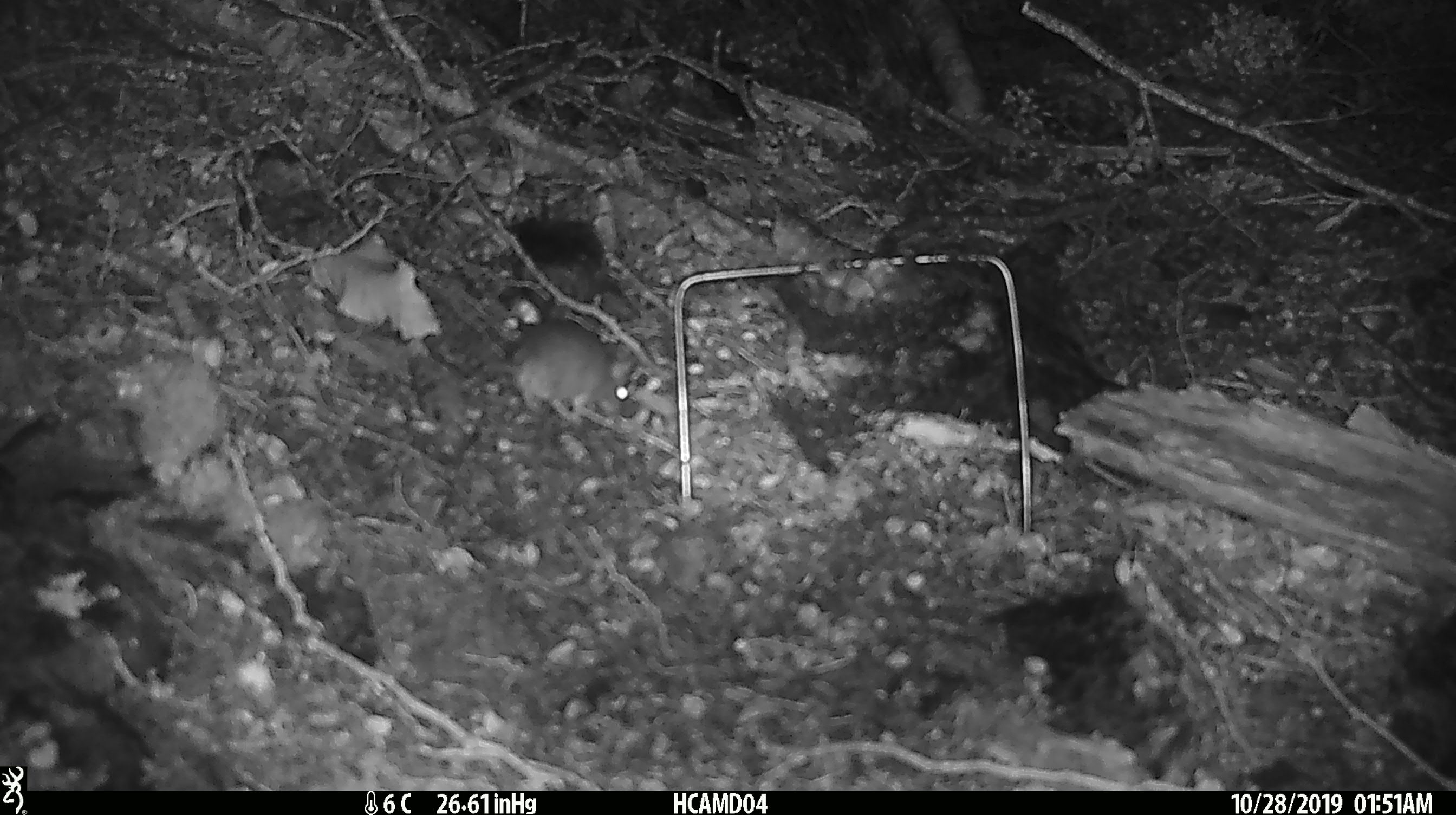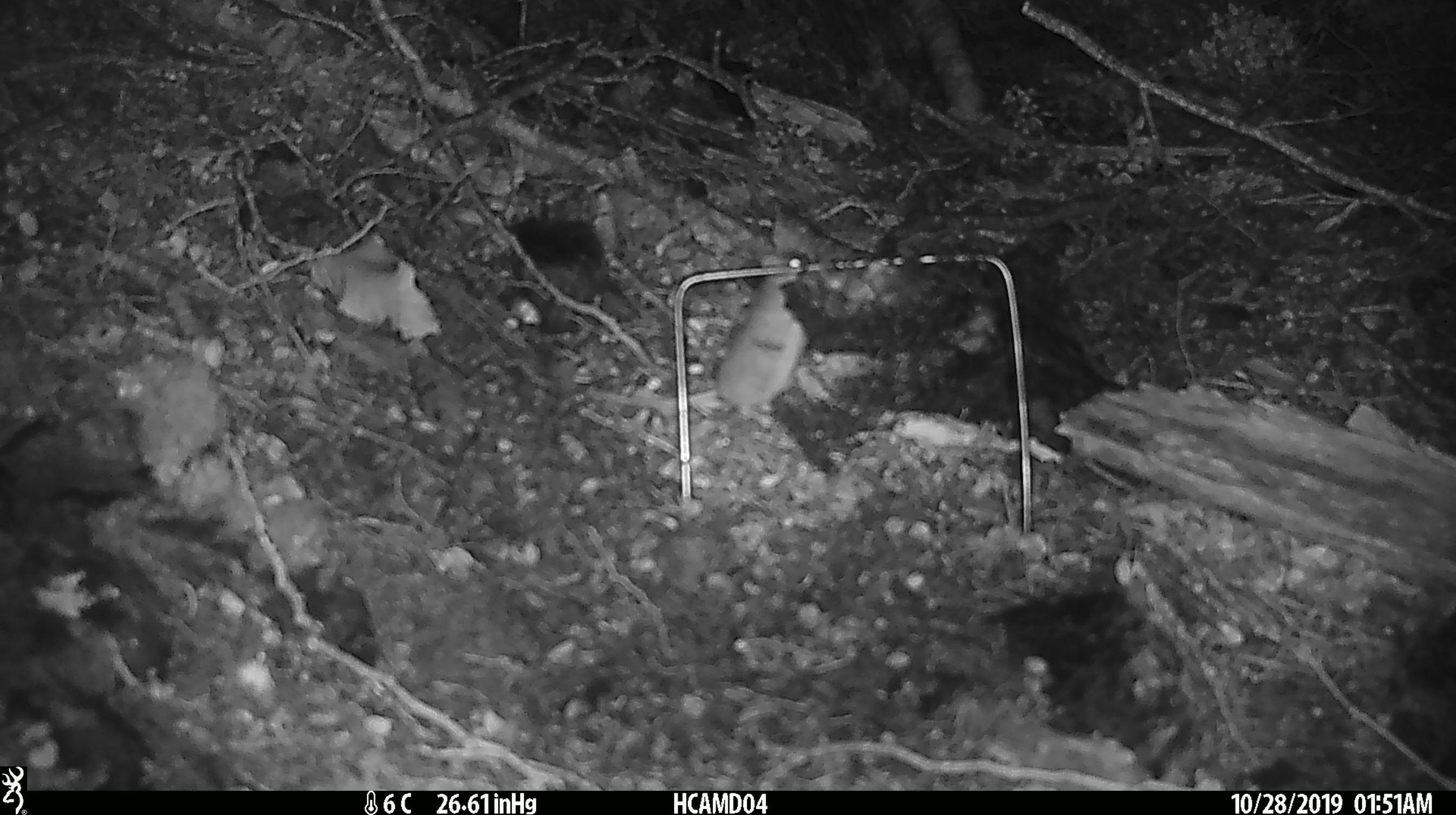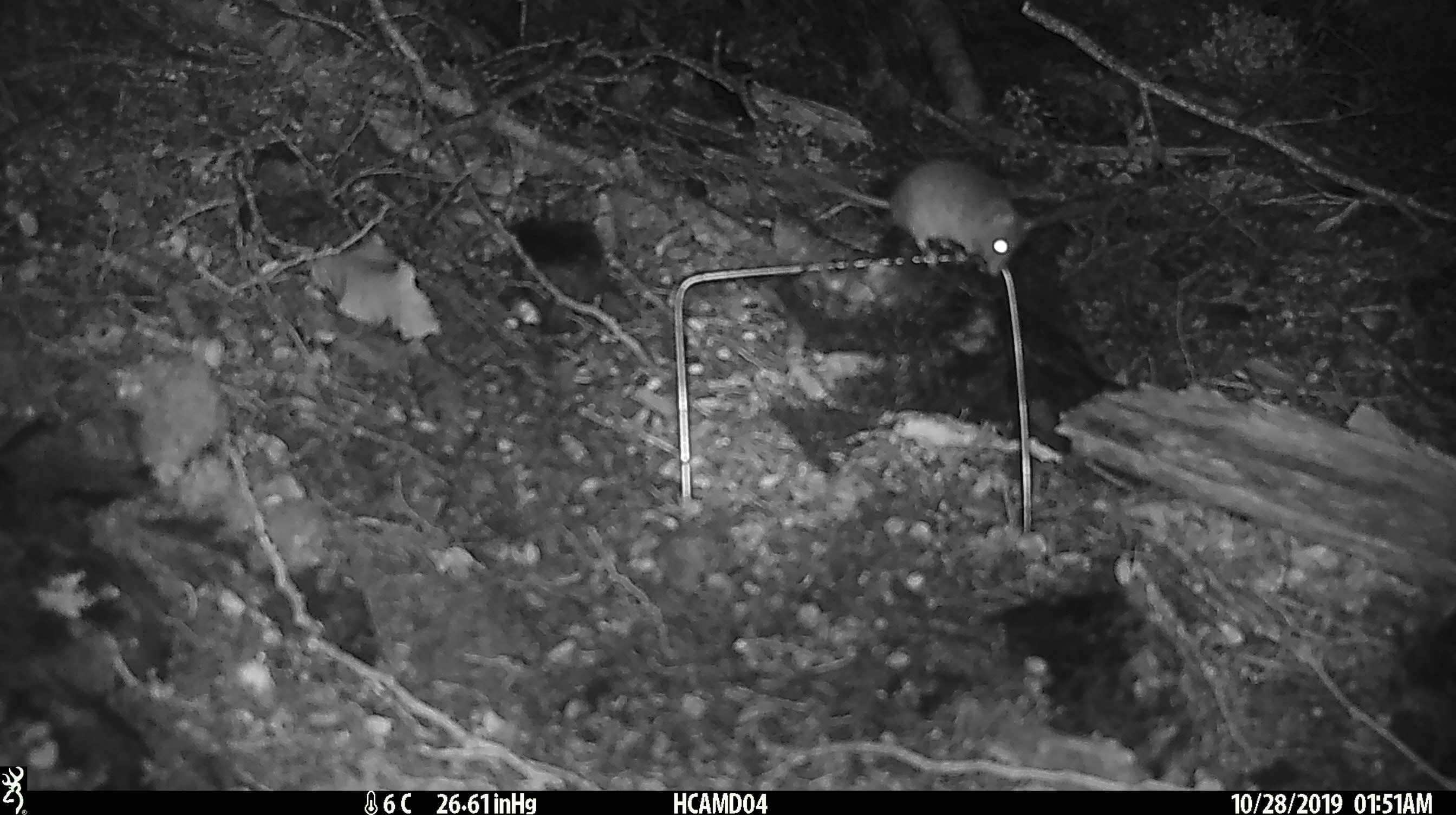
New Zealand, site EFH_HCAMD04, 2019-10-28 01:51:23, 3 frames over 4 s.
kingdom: Animalia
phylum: Chordata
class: Mammalia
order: Rodentia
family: Muridae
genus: Mus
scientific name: Mus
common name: mouse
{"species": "mouse (Mus)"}